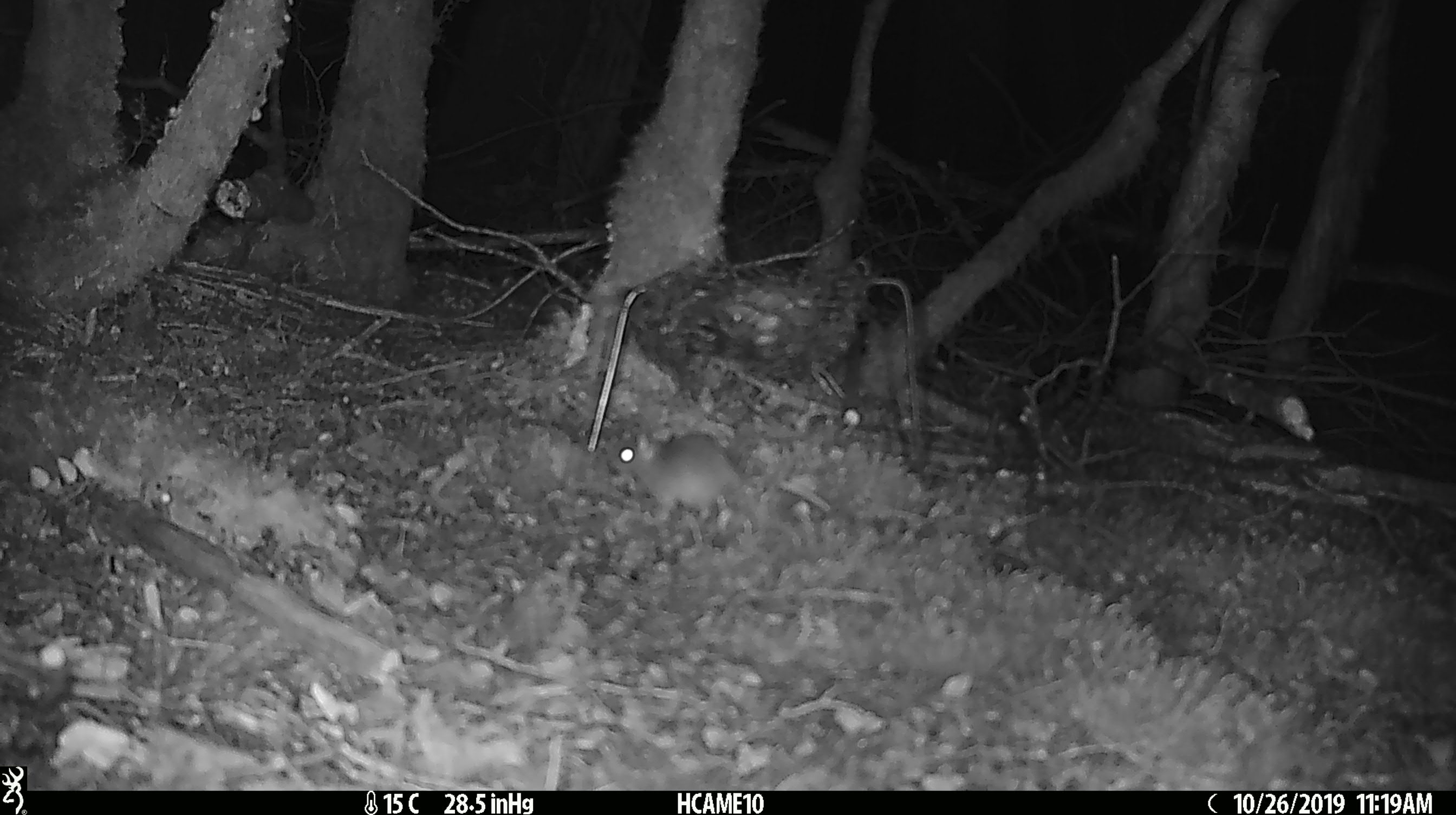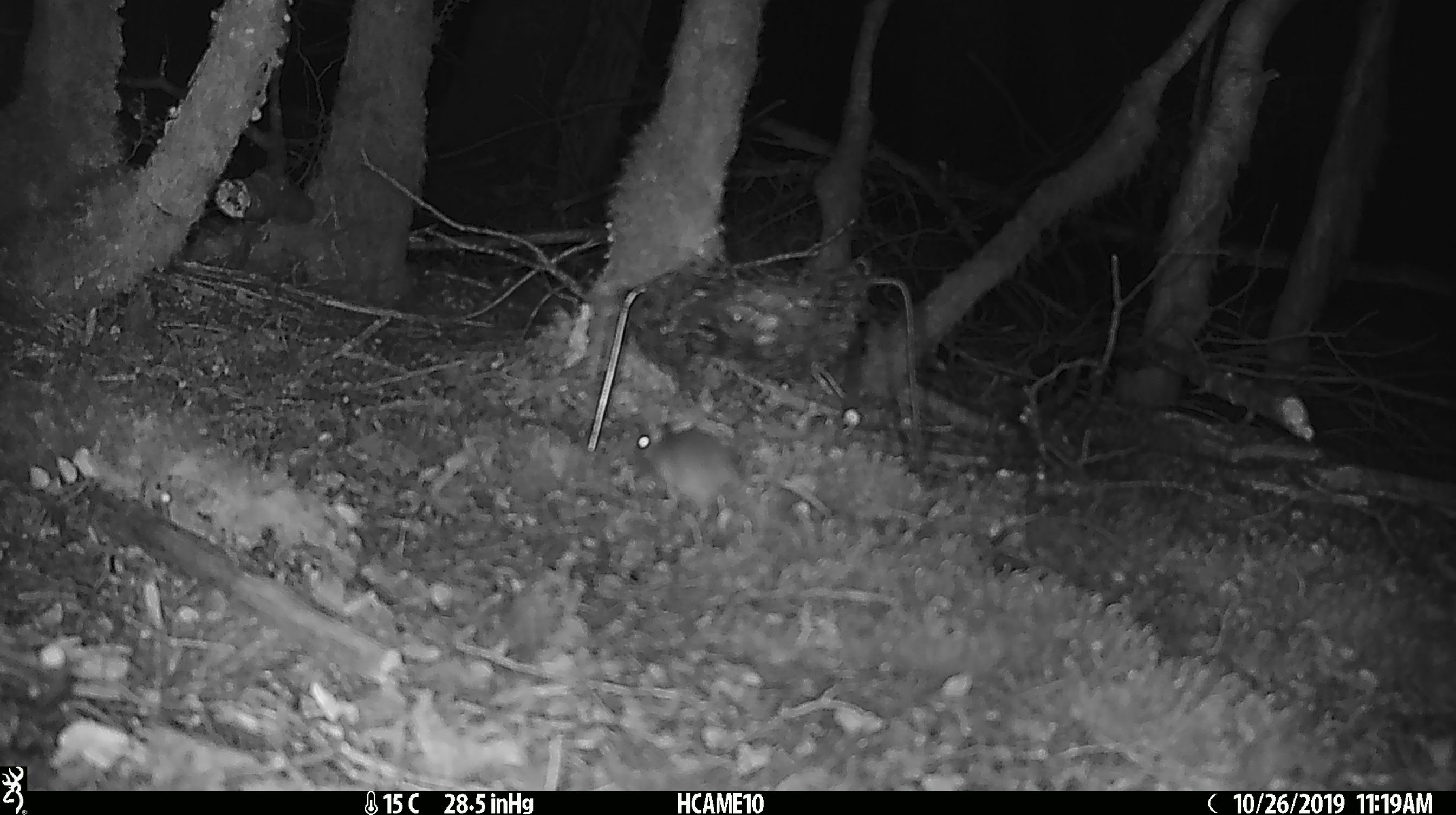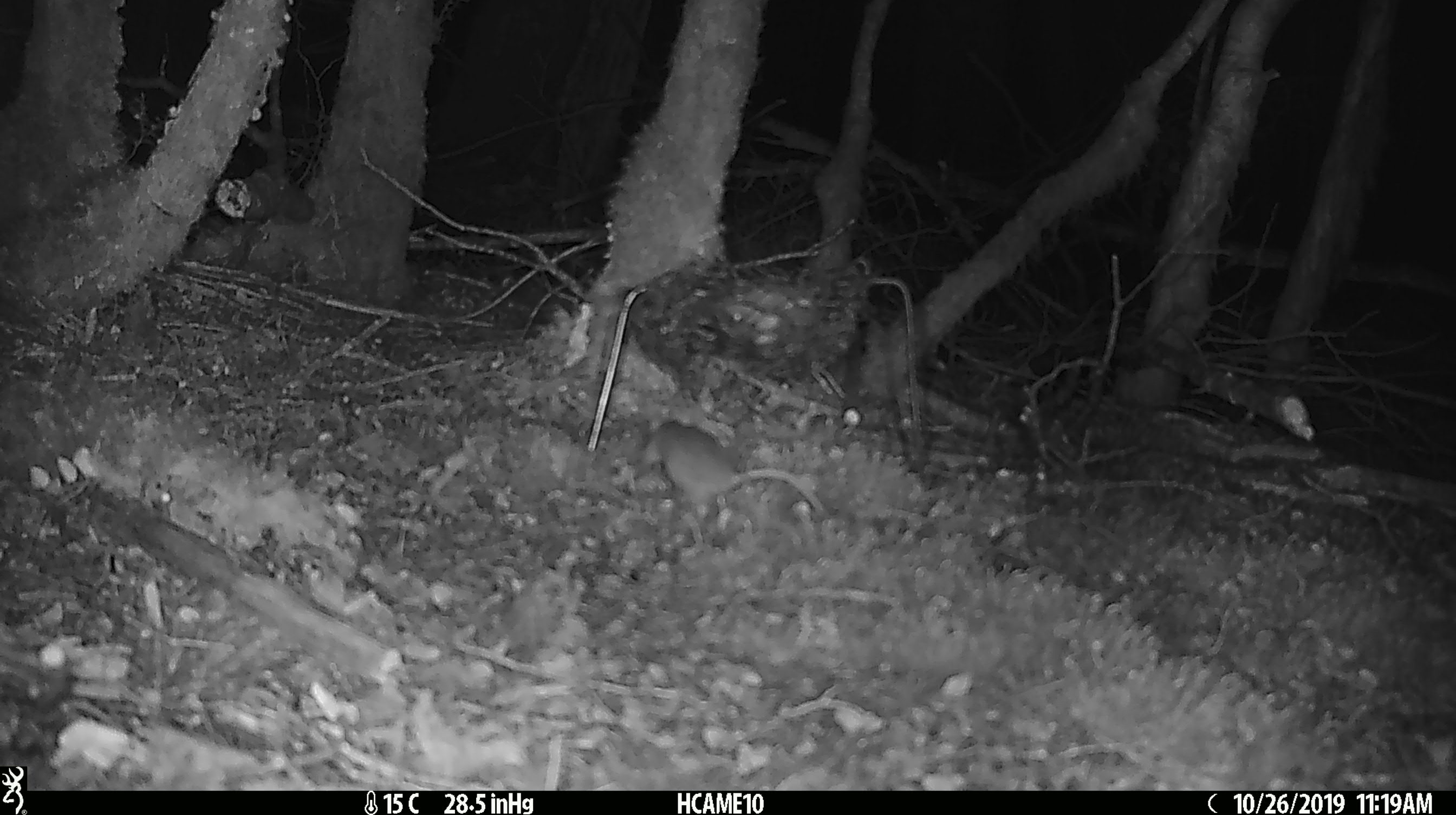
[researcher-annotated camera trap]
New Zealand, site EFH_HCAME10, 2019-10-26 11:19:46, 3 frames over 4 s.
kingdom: Animalia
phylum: Chordata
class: Mammalia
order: Rodentia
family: Muridae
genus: Mus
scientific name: Mus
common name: mouse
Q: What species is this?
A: Mouse (Mus).